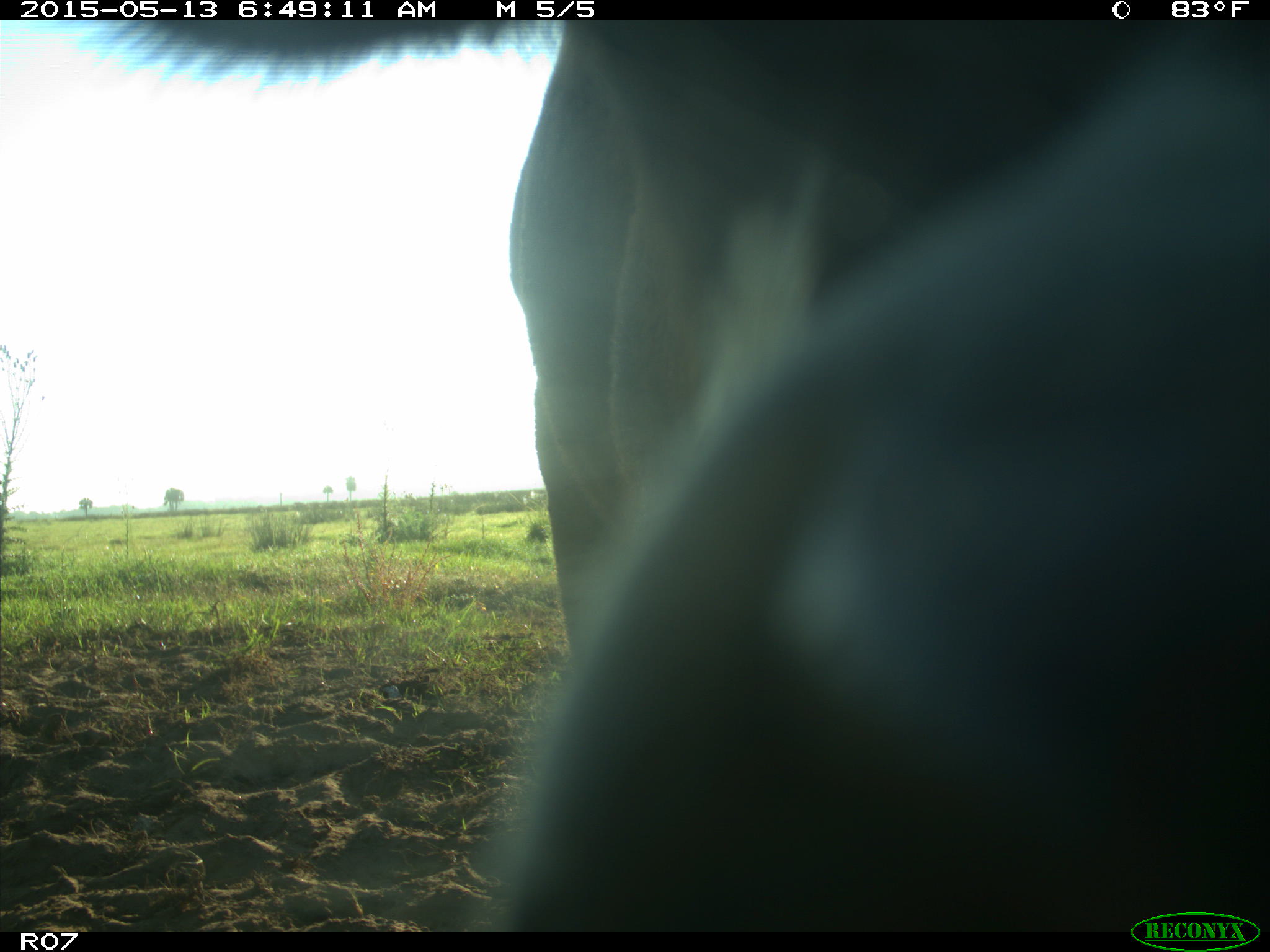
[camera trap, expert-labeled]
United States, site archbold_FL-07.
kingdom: Animalia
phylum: Chordata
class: Mammalia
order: Artiodactyla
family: Bovidae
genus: Bos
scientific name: Bos taurus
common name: domestic cow